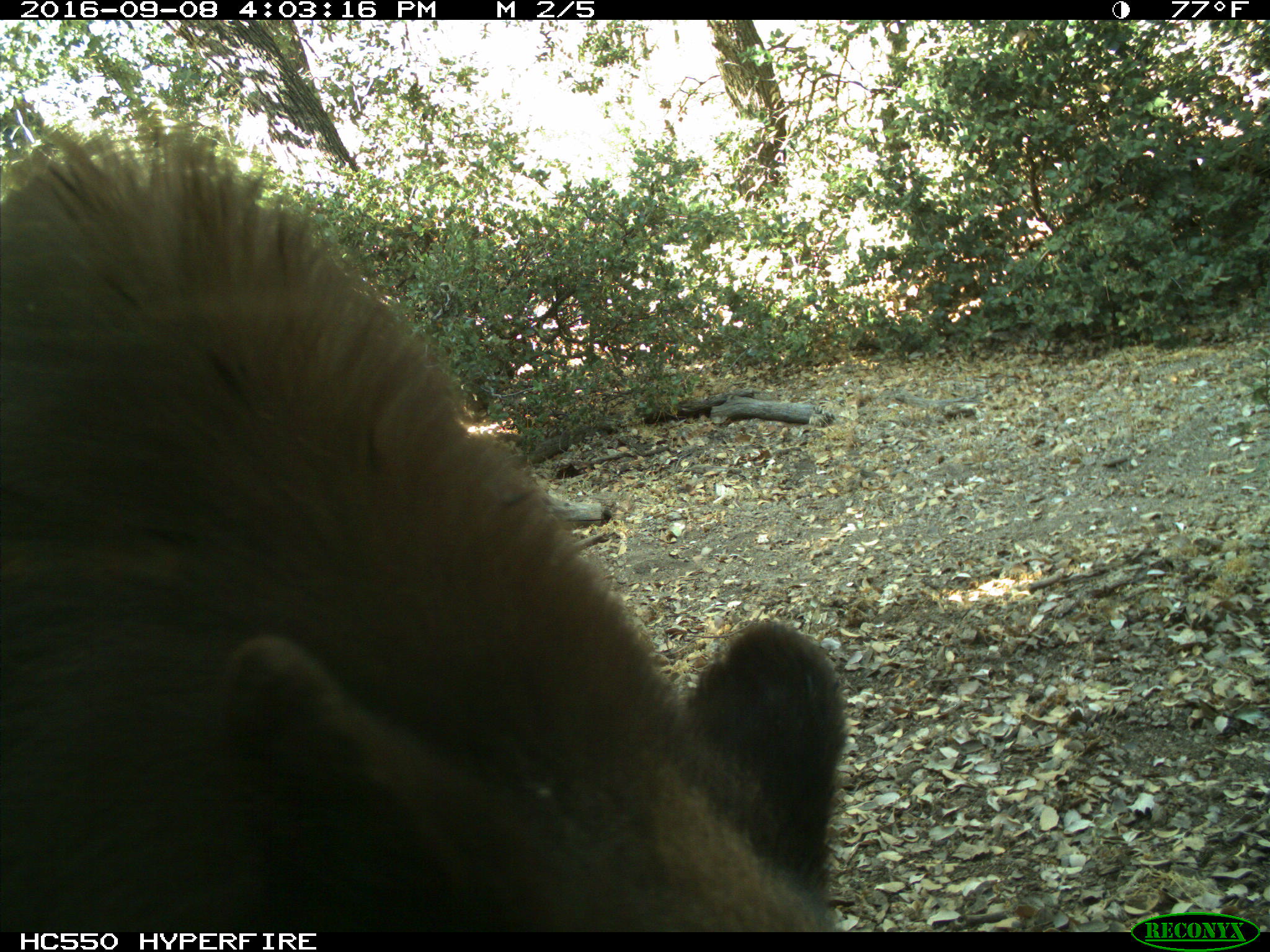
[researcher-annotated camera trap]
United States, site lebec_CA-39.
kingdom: Animalia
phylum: Chordata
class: Mammalia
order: Carnivora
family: Ursidae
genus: Ursus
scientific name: Ursus americanus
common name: american black bear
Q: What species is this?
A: Ursus americanus (american black bear).